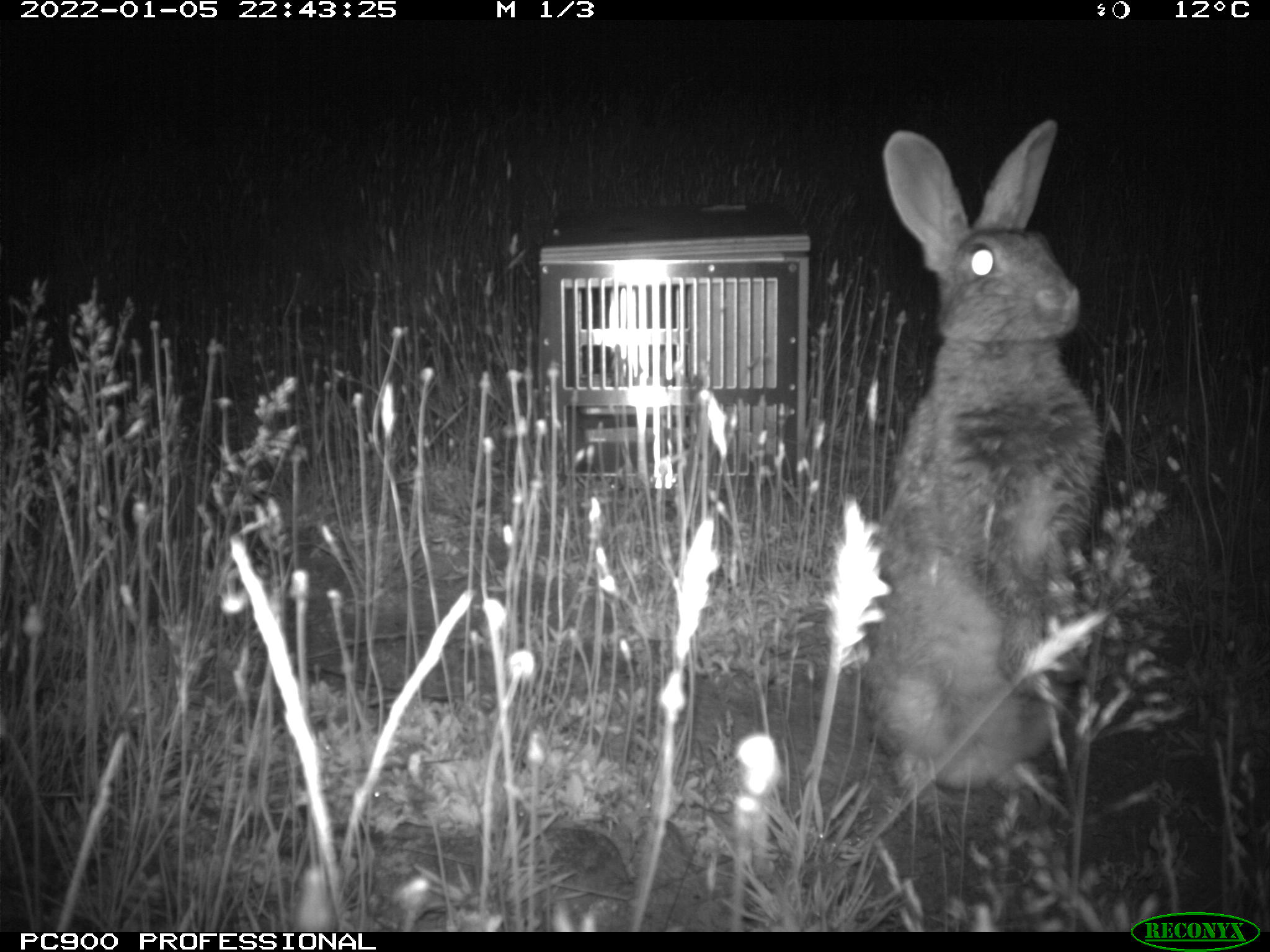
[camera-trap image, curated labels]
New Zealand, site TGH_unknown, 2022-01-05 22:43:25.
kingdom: Animalia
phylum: Chordata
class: Mammalia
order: Lagomorpha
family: Leporidae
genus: Oryctolagus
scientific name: Oryctolagus cuniculus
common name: european rabbit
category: rabbit